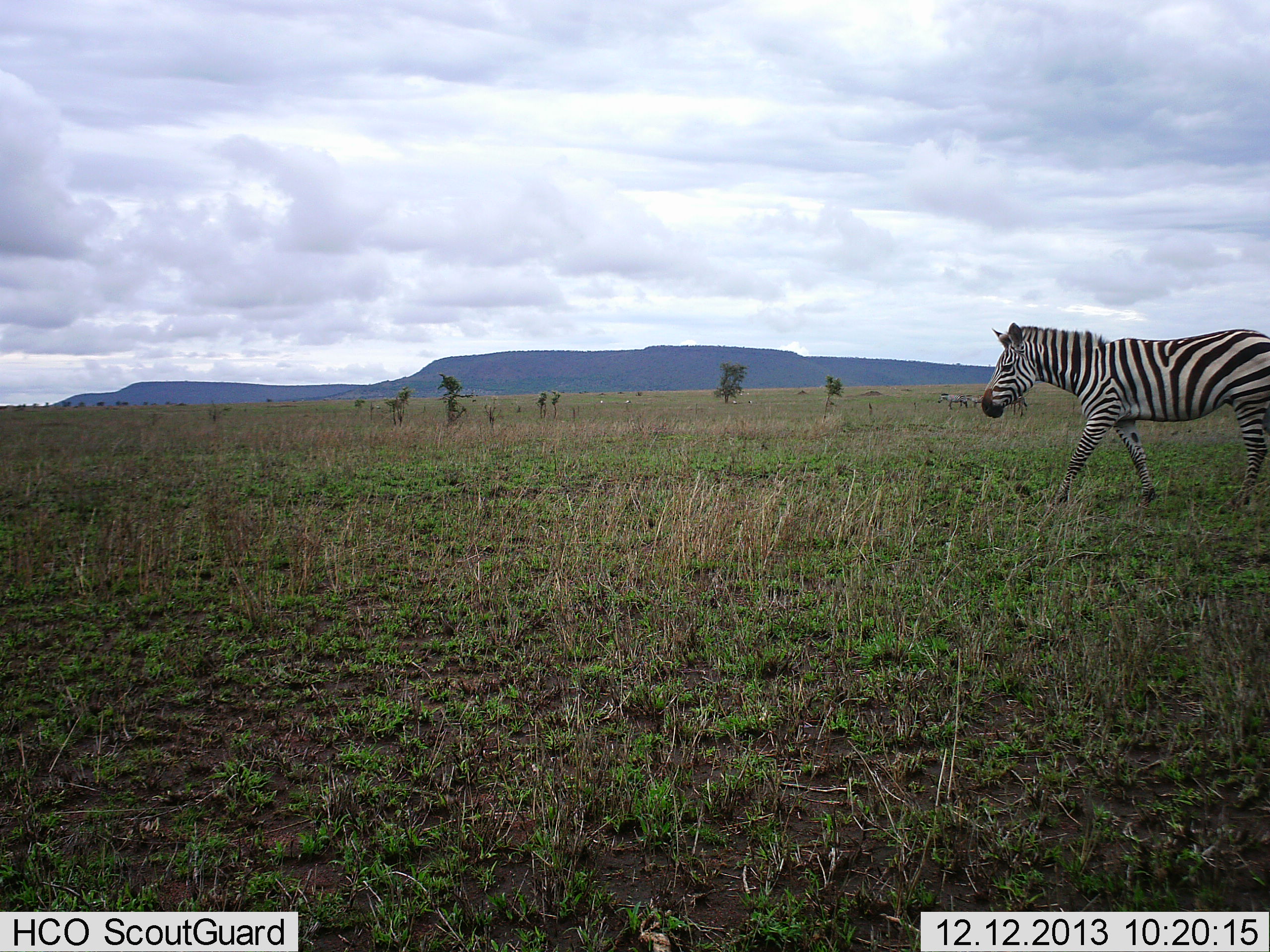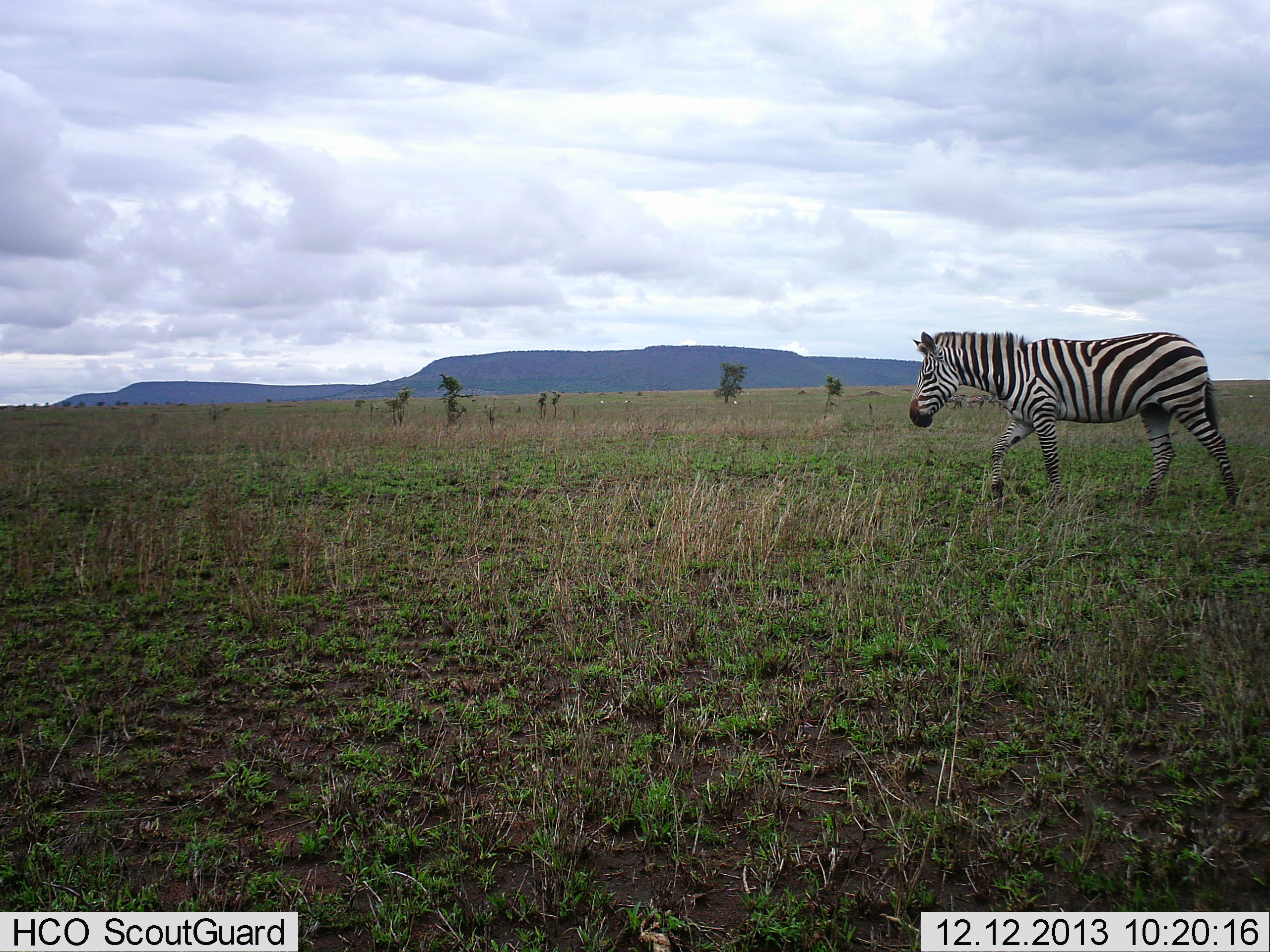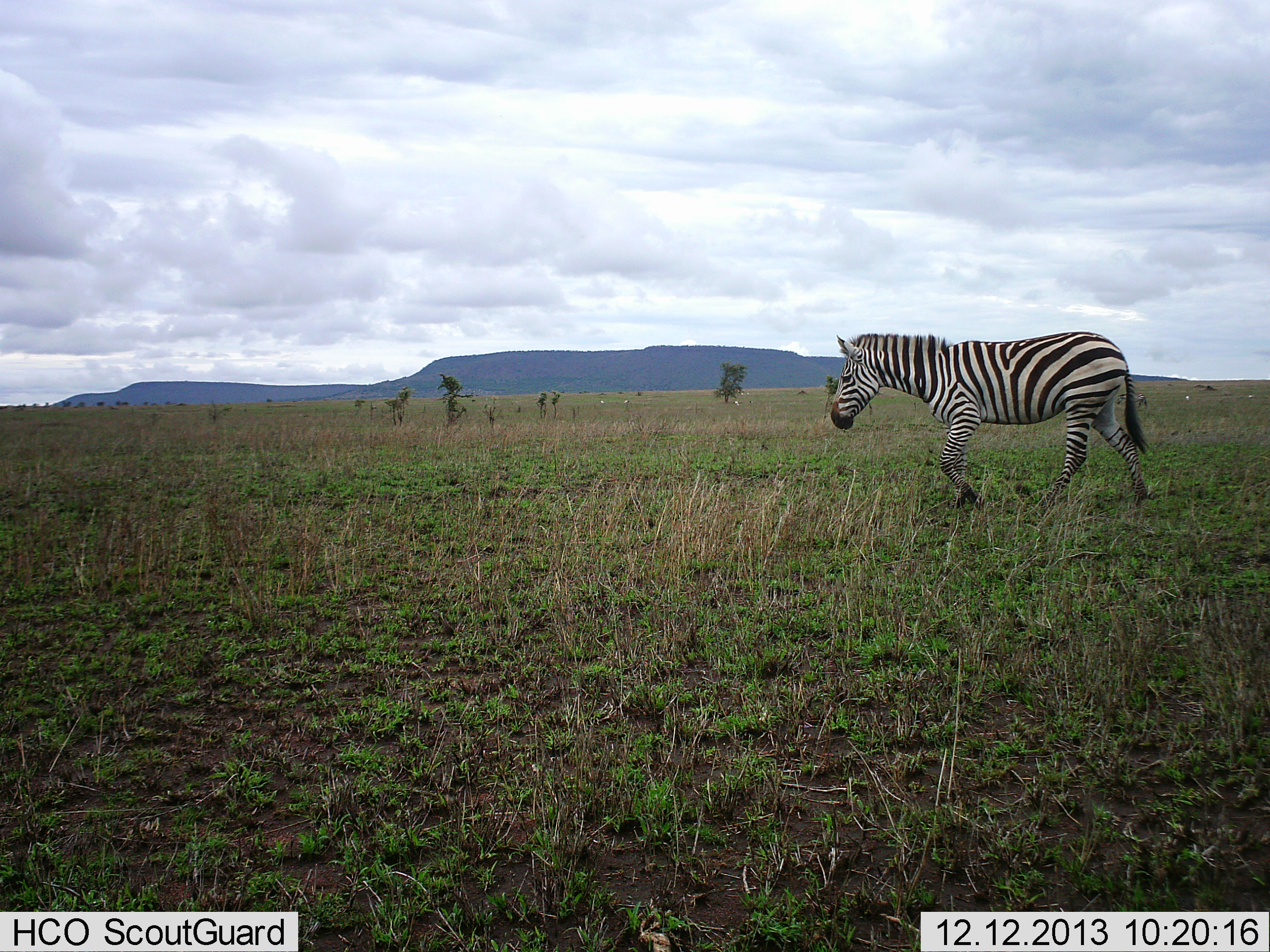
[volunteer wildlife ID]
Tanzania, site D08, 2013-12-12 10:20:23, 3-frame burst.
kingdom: Animalia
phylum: Chordata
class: Mammalia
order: Perissodactyla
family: Equidae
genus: Equus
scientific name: Equus quagga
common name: plains zebra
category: zebra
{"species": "zebra (plains zebra) (Equus quagga)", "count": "1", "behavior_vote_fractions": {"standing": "10%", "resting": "0%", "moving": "90%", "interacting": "0%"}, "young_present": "0%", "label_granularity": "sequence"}